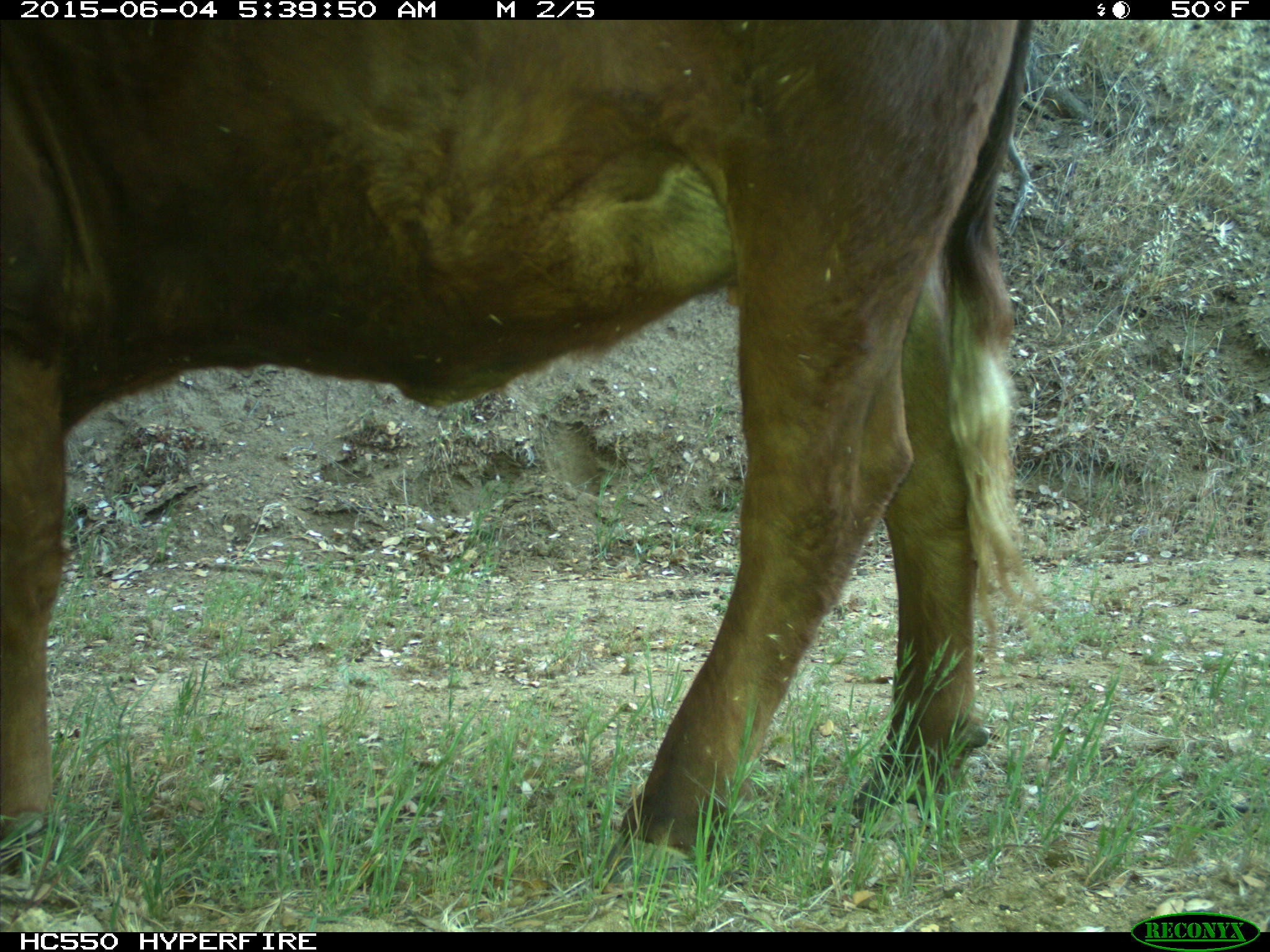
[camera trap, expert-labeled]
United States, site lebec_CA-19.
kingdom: Animalia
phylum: Chordata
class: Mammalia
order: Artiodactyla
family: Bovidae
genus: Bos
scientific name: Bos taurus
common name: domestic cow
Bos taurus (domestic cow).